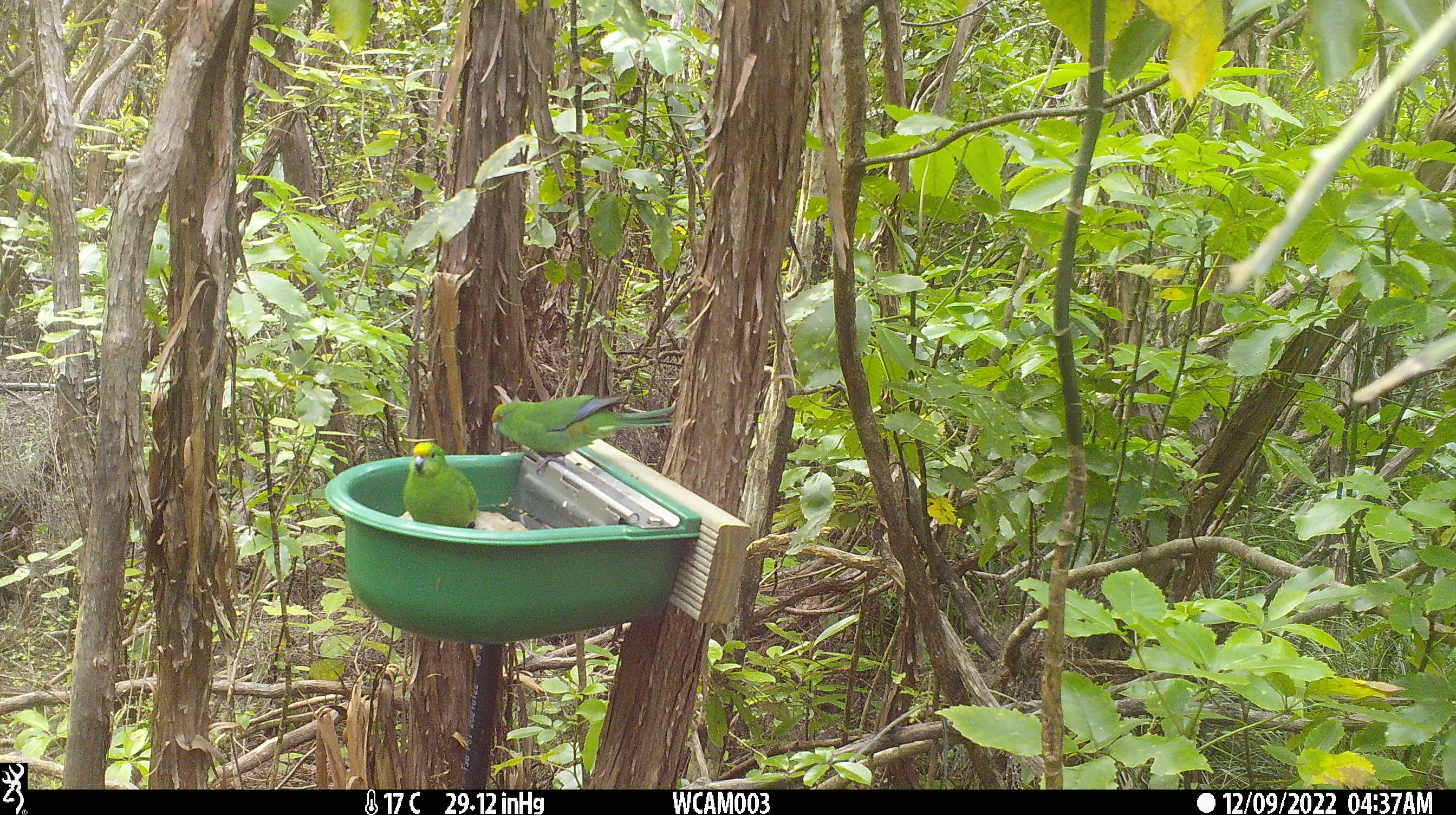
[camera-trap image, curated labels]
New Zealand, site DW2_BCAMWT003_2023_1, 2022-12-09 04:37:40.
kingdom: Animalia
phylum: Chordata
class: Aves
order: Psittaciformes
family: Psittaculidae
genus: Cyanoramphus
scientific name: Cyanoramphus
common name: parakeet